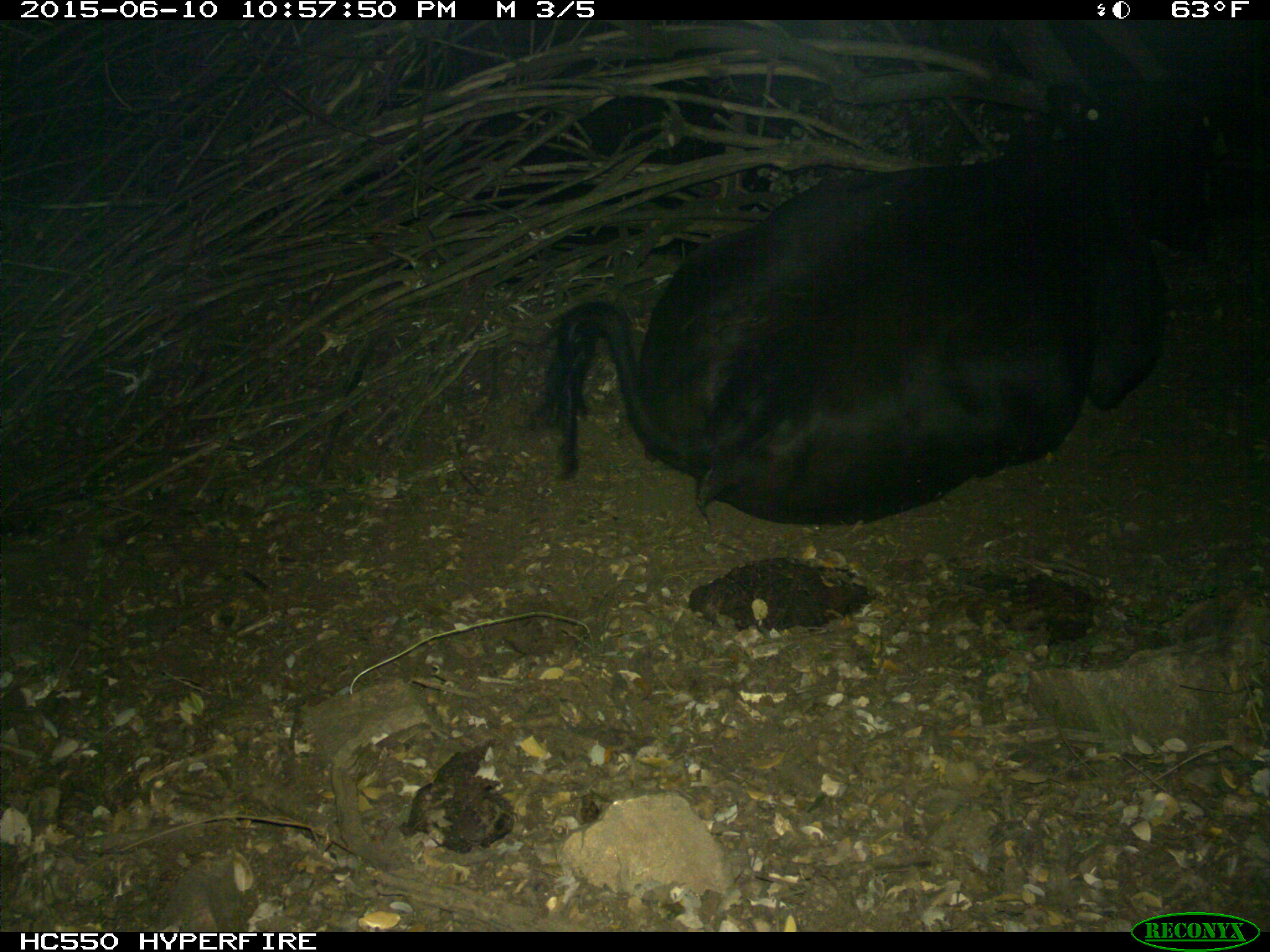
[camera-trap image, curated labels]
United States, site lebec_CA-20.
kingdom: Animalia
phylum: Chordata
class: Mammalia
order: Artiodactyla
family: Bovidae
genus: Bos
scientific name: Bos taurus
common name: domestic cow